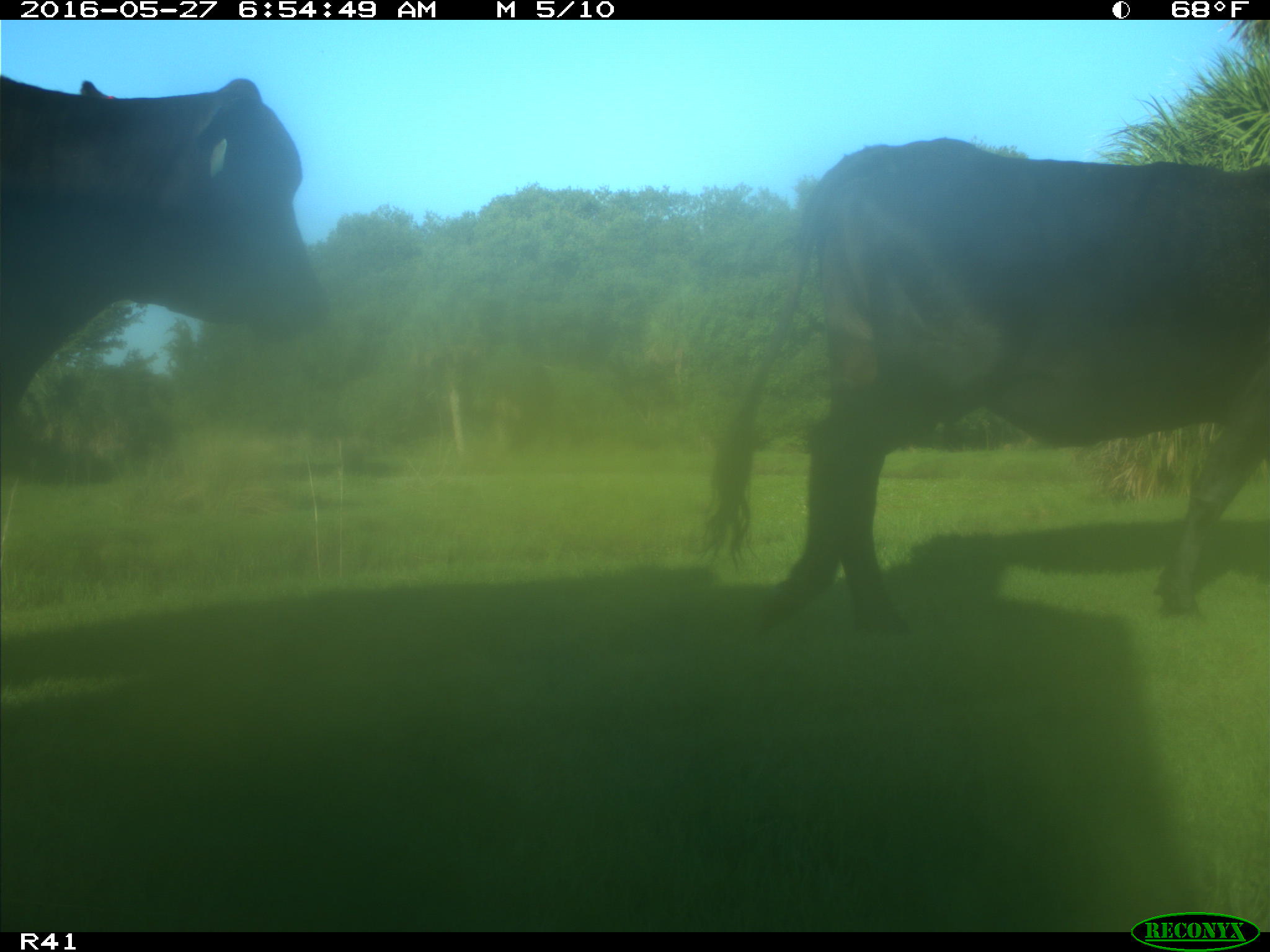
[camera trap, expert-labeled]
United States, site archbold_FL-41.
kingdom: Animalia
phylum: Chordata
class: Mammalia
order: Artiodactyla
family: Bovidae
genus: Bos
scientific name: Bos taurus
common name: domestic cow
Bos taurus (domestic cow).